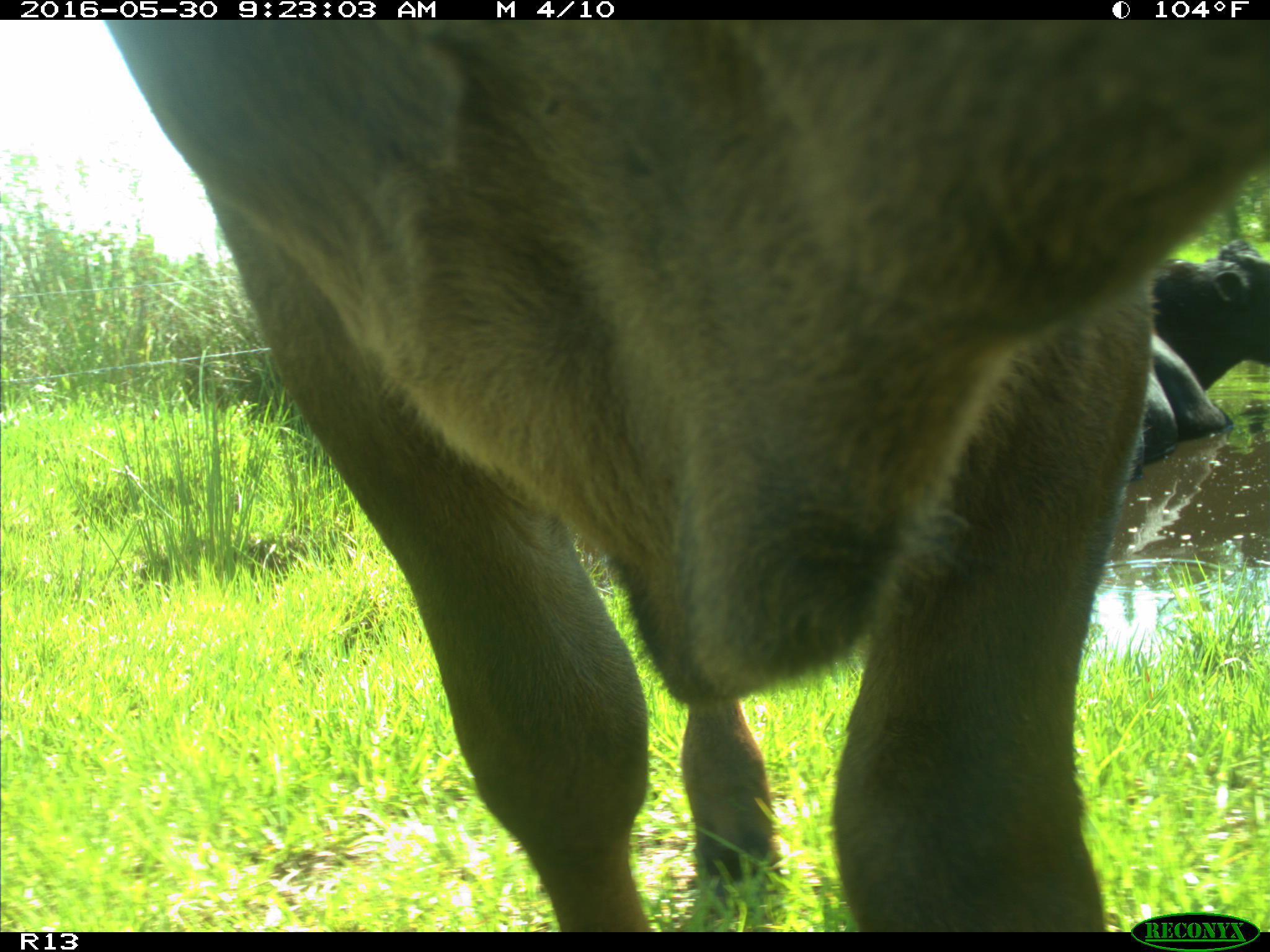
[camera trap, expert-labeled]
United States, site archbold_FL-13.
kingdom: Animalia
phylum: Chordata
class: Mammalia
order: Artiodactyla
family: Bovidae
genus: Bos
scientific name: Bos taurus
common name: domestic cow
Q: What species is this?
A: Bos taurus (domestic cow).